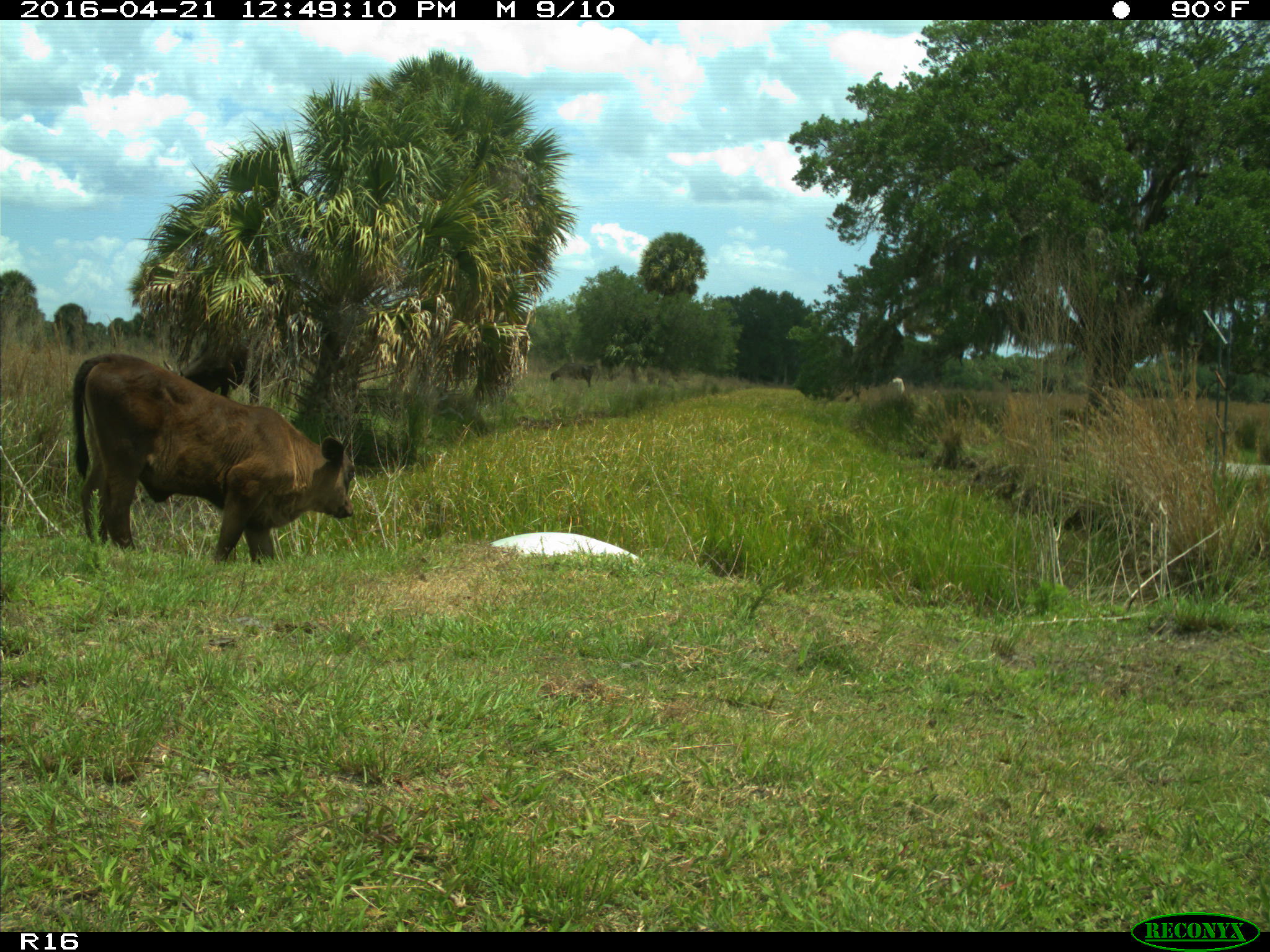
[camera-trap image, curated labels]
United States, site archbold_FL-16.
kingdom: Animalia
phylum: Chordata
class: Mammalia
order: Artiodactyla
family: Bovidae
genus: Bos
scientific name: Bos taurus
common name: domestic cow